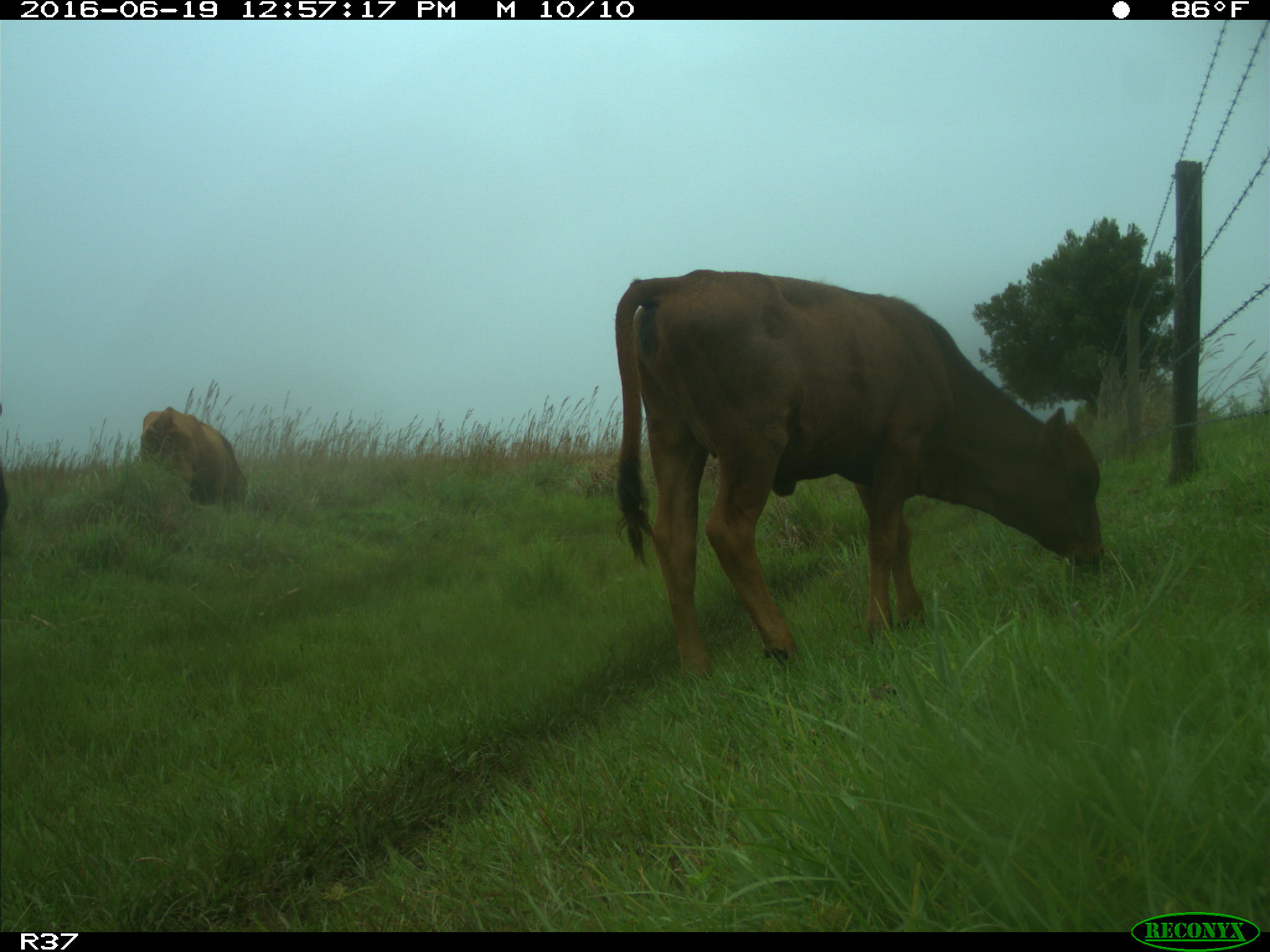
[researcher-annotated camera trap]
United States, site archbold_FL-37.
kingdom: Animalia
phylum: Chordata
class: Mammalia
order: Artiodactyla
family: Bovidae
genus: Bos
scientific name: Bos taurus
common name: domestic cow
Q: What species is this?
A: Bos taurus (domestic cow).